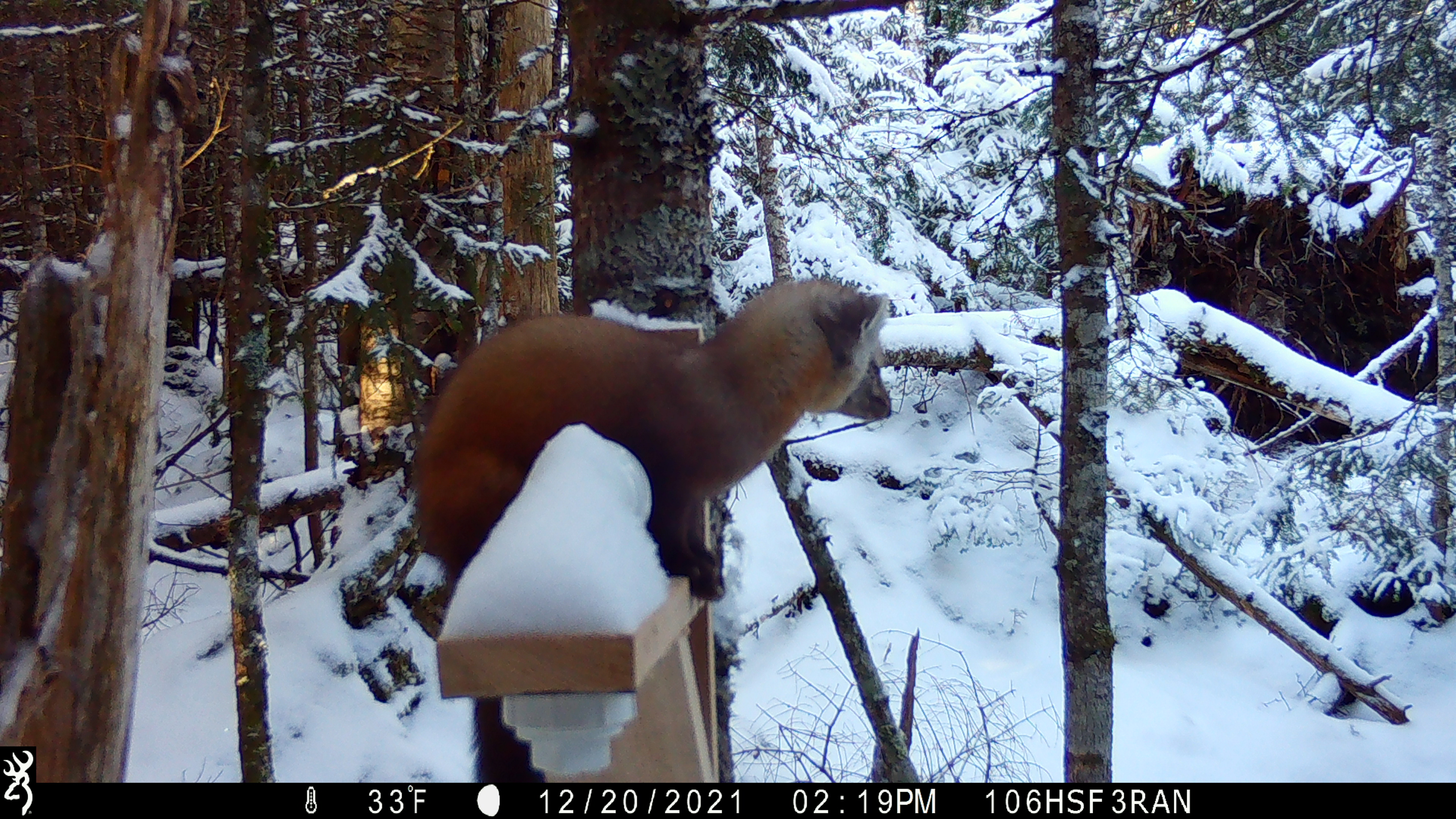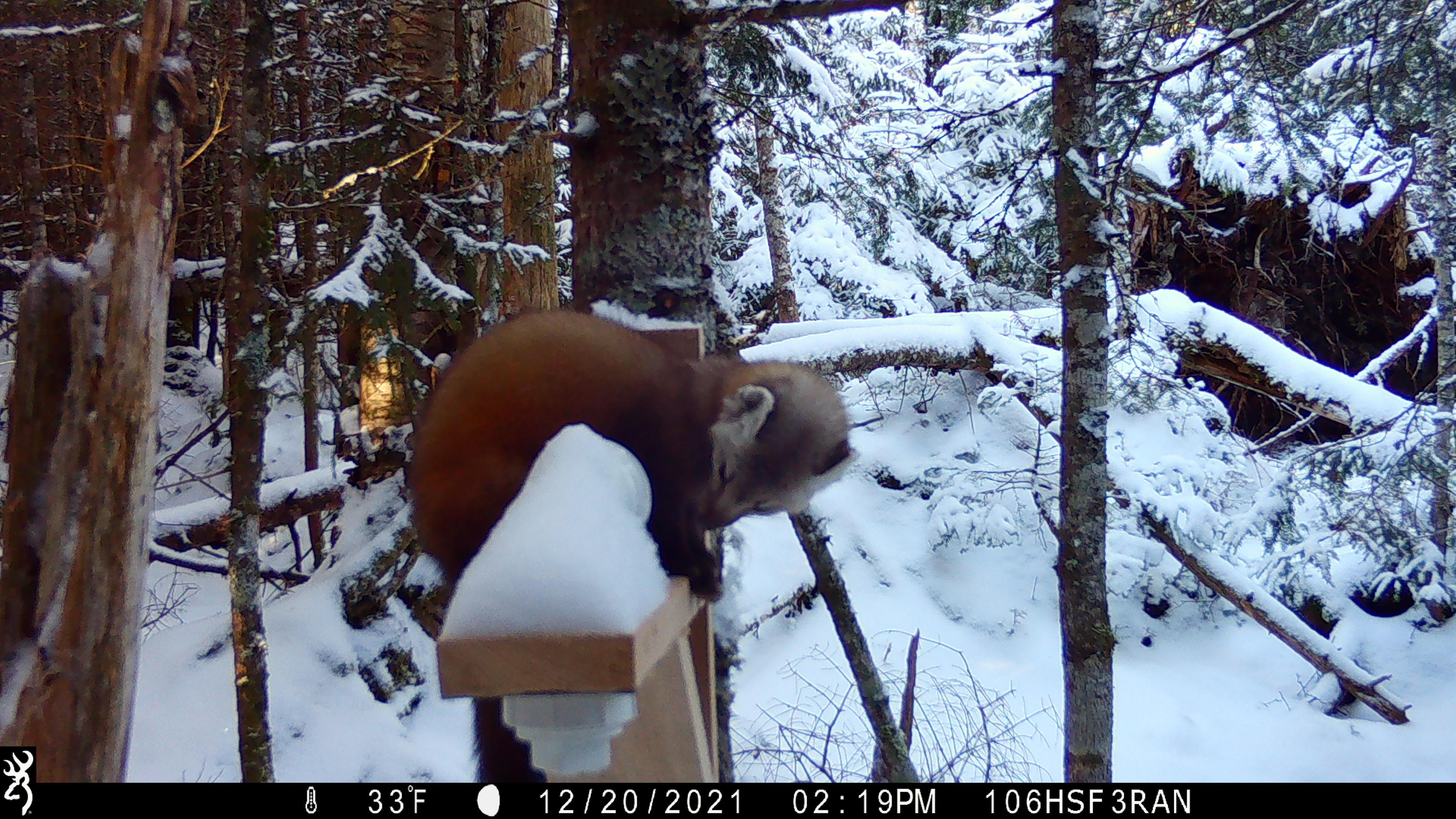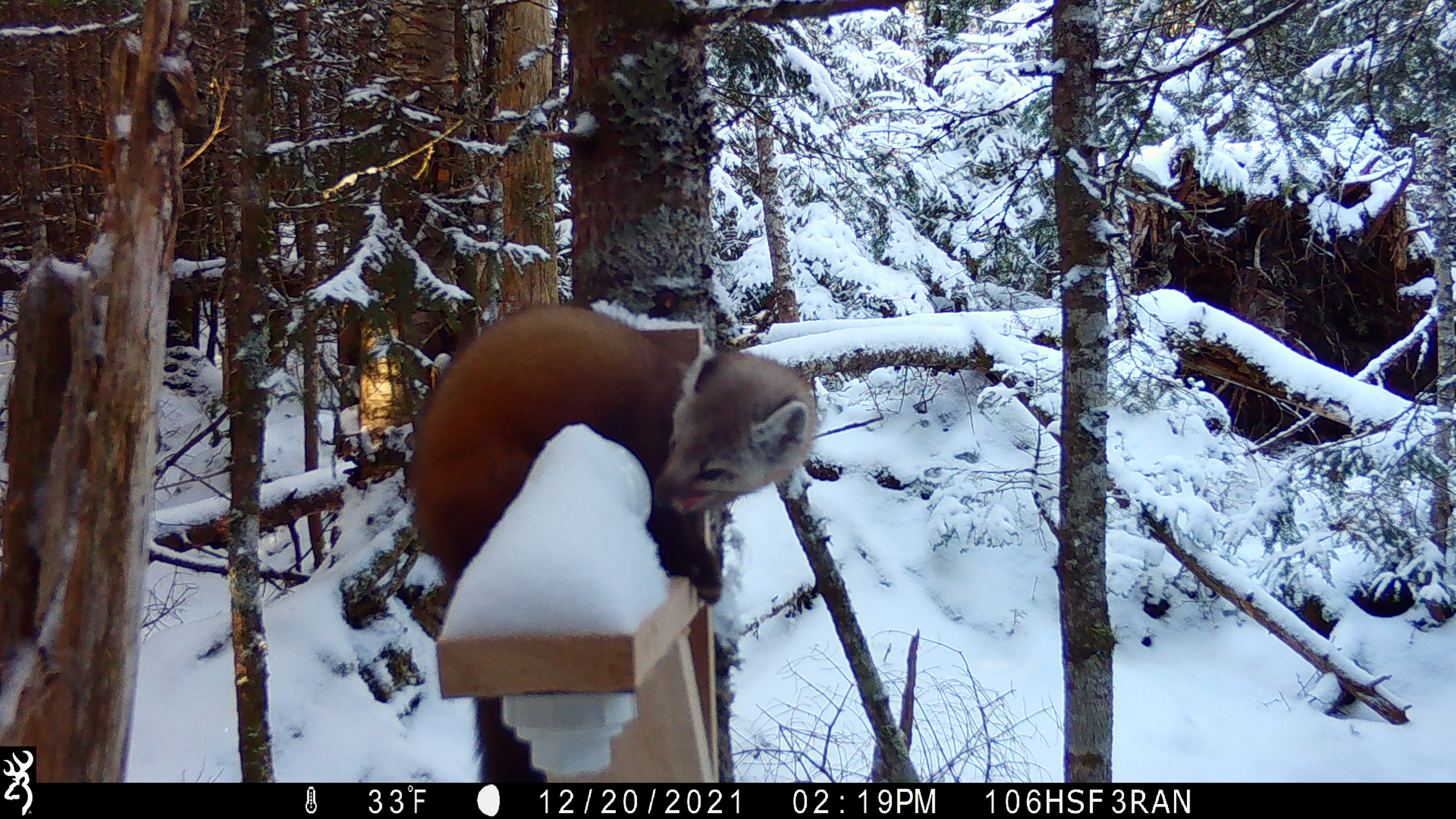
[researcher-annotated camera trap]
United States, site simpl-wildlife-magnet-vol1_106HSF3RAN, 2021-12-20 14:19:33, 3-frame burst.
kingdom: Animalia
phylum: Chordata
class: Mammalia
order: Carnivora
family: Mustelidae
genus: Martes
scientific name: Martes americana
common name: american marten